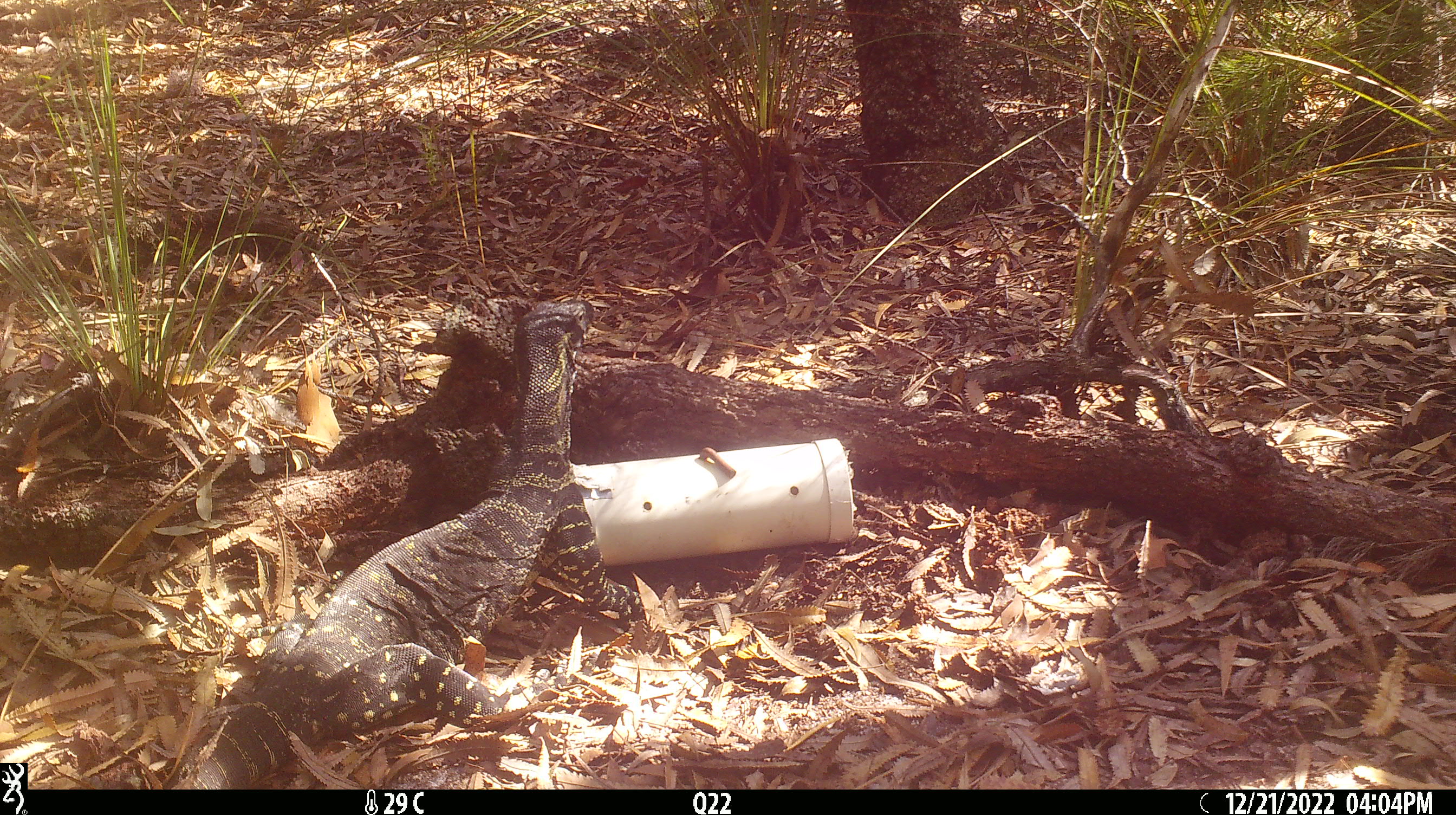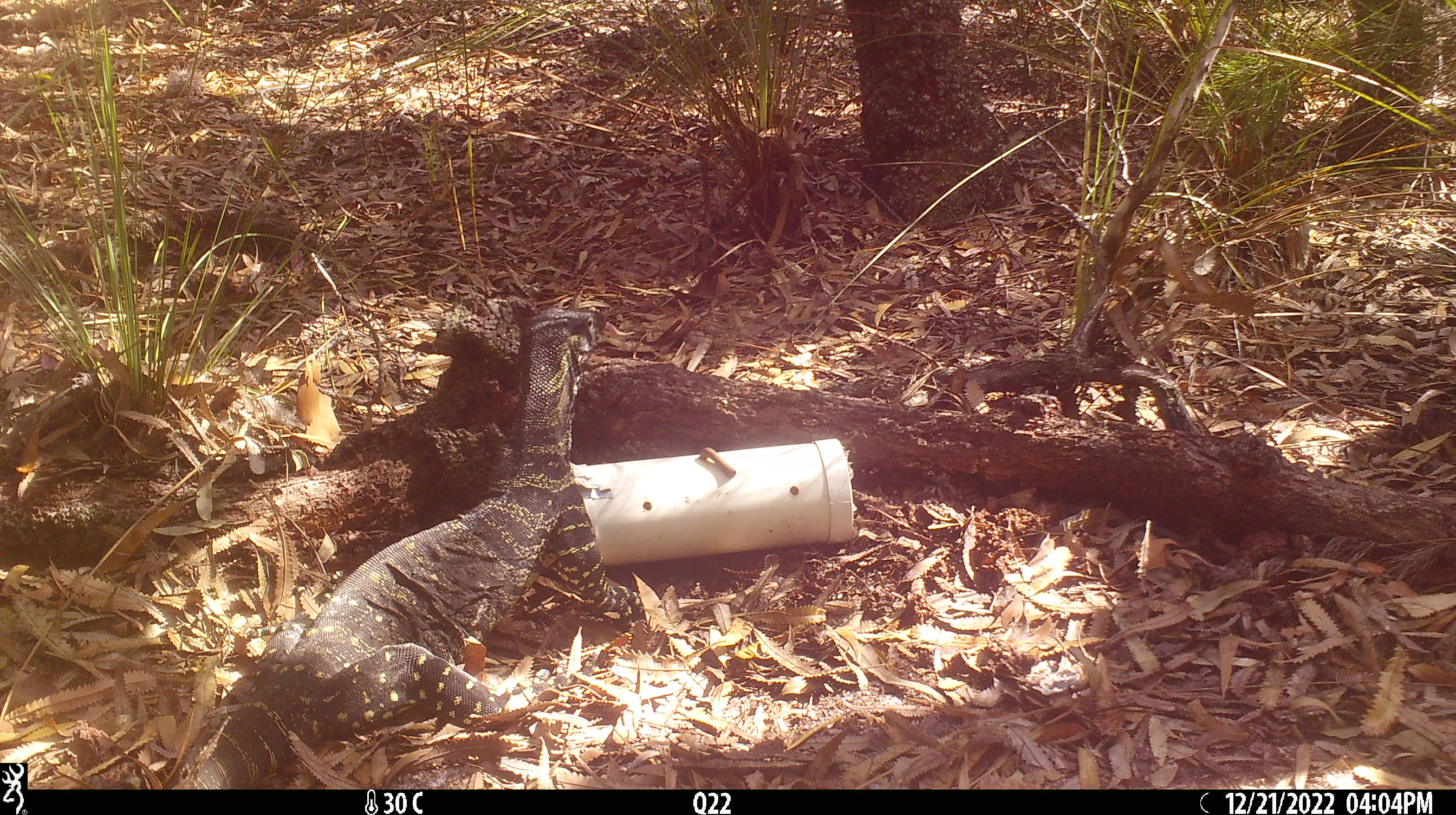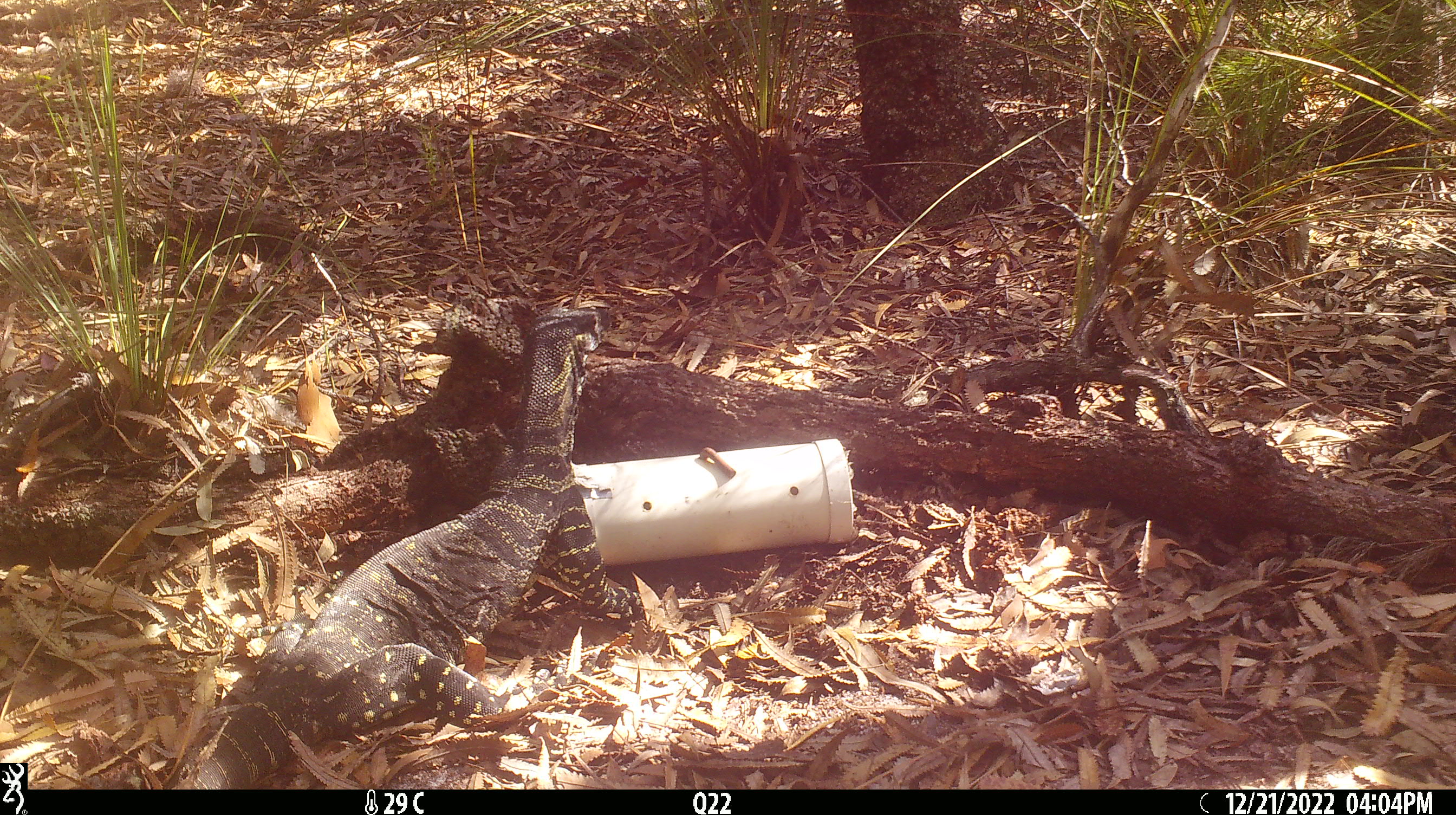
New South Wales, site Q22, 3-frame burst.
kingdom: Animalia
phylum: Chordata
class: Reptilia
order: Squamata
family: Varanidae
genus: Varanus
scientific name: Varanus varius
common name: lace monitor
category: goanna